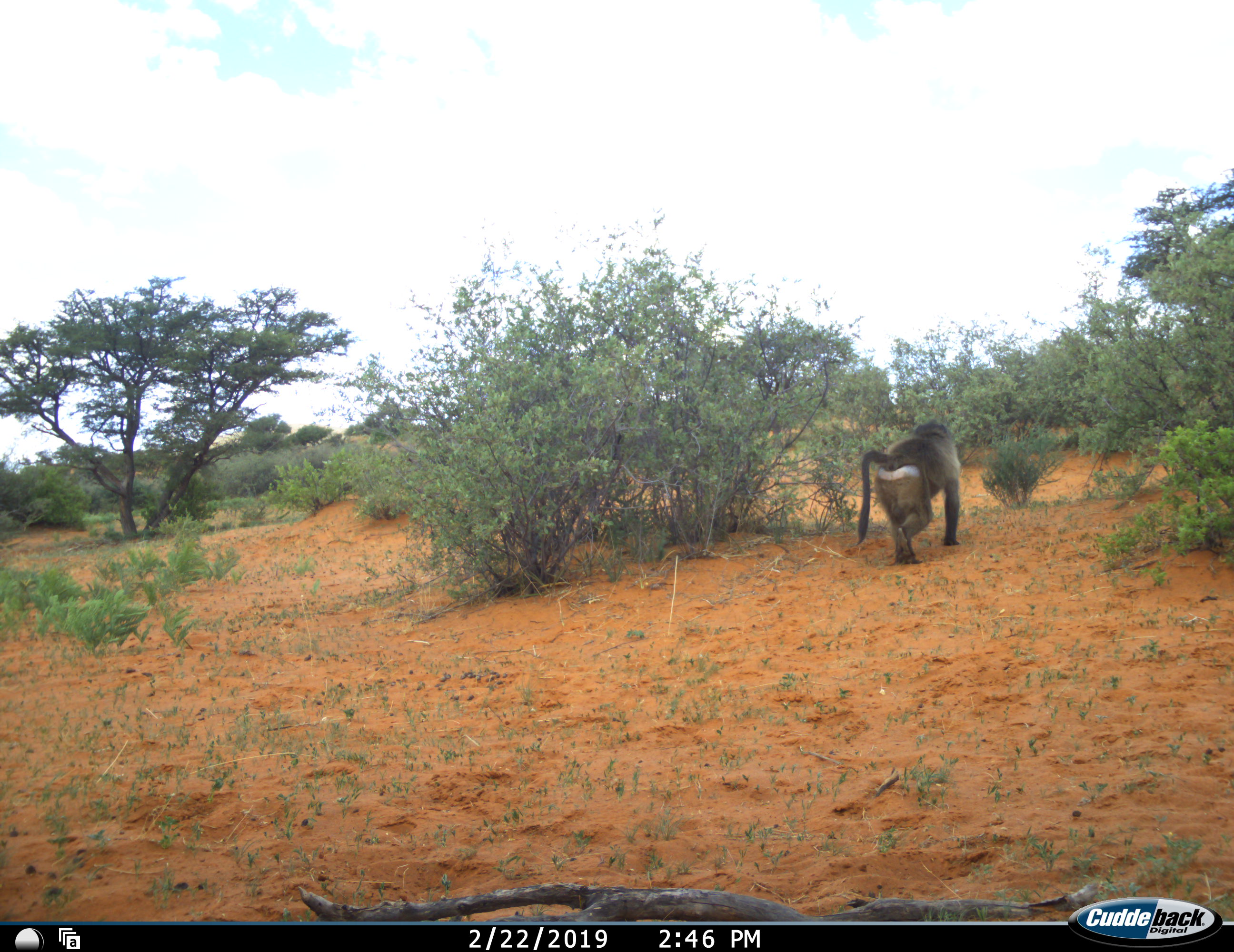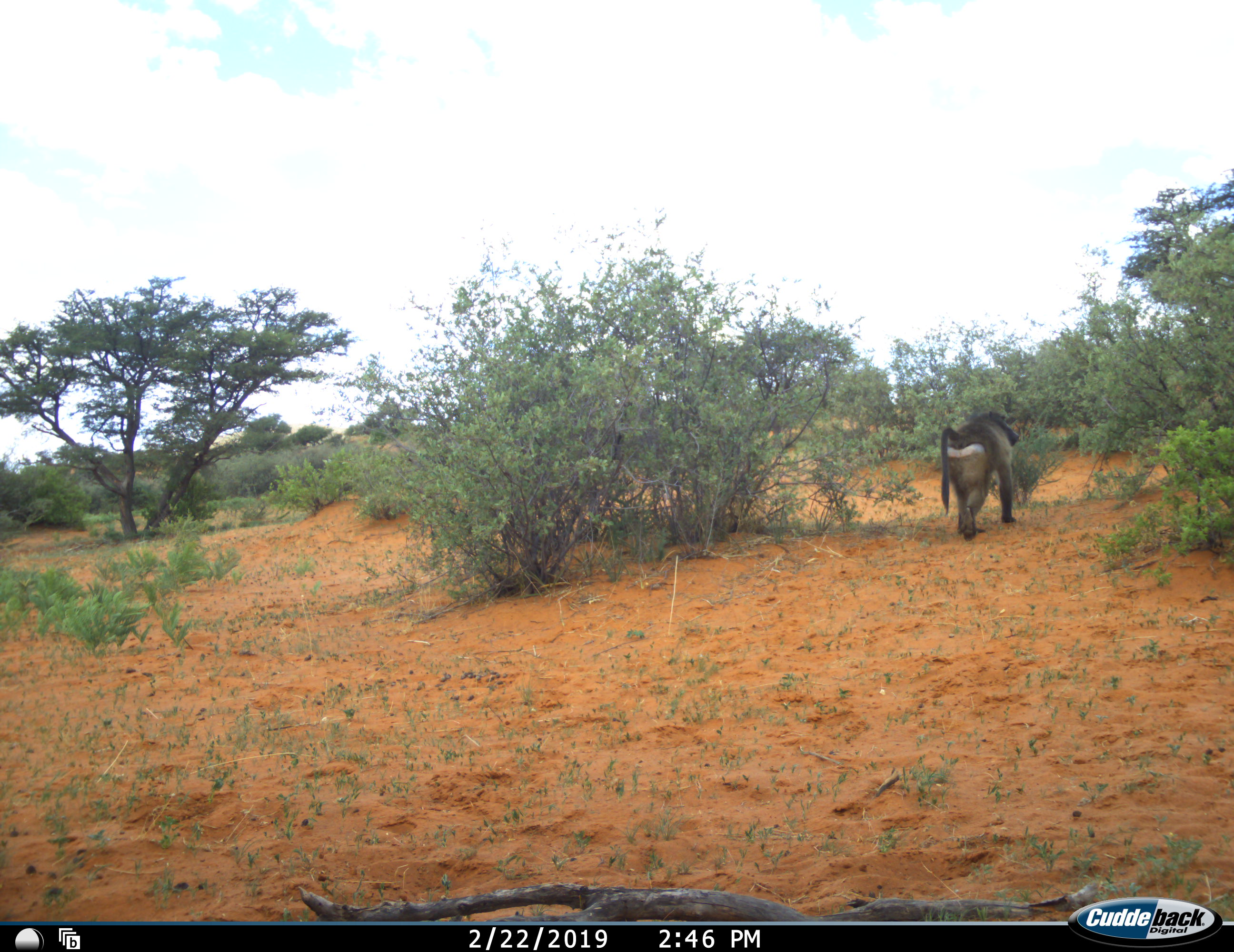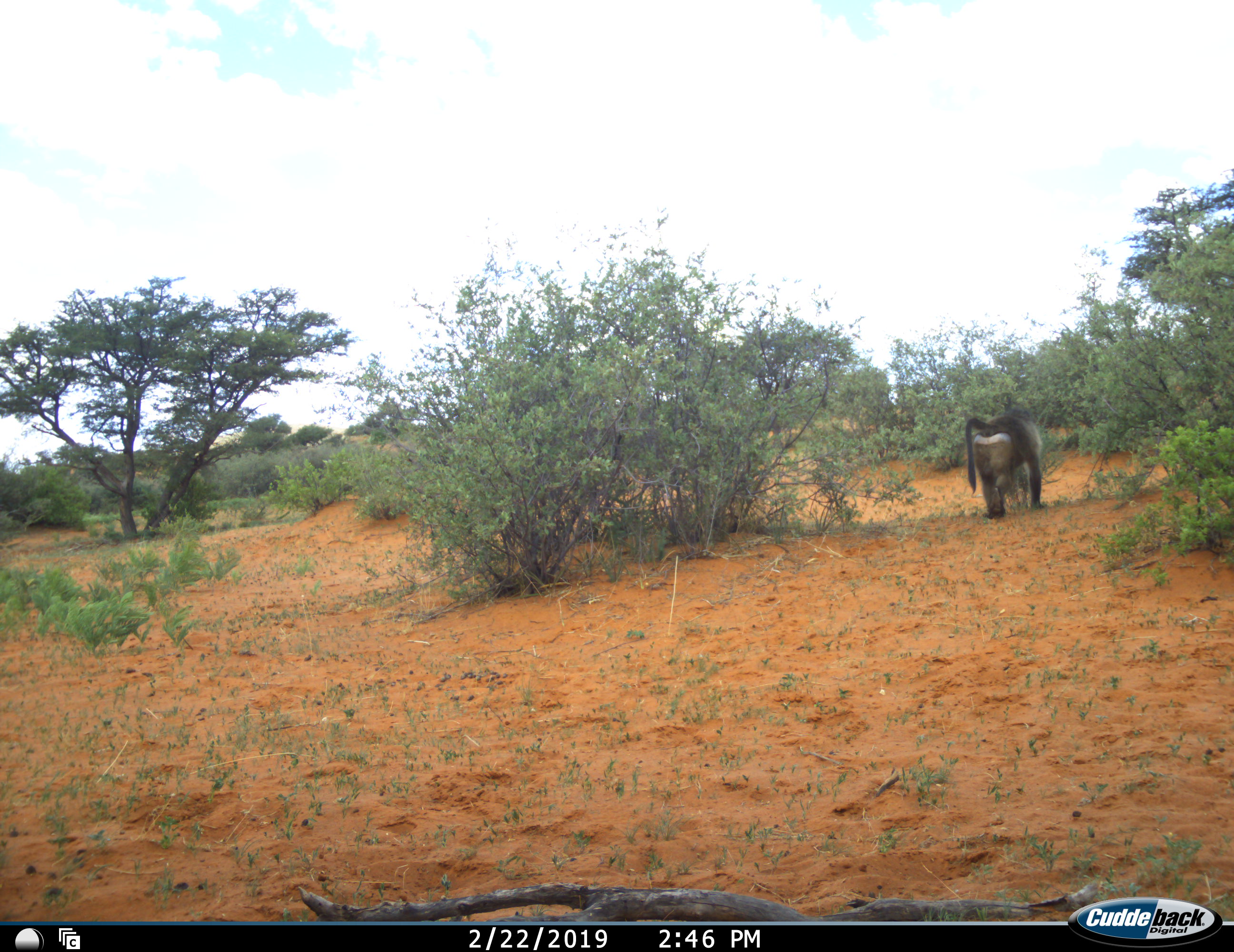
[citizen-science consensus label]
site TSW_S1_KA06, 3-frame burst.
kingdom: Animalia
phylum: Chordata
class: Mammalia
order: Primates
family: Cercopithecidae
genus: Papio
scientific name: Papio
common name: baboon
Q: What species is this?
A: Baboon (Papio).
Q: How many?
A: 1.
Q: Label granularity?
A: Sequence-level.